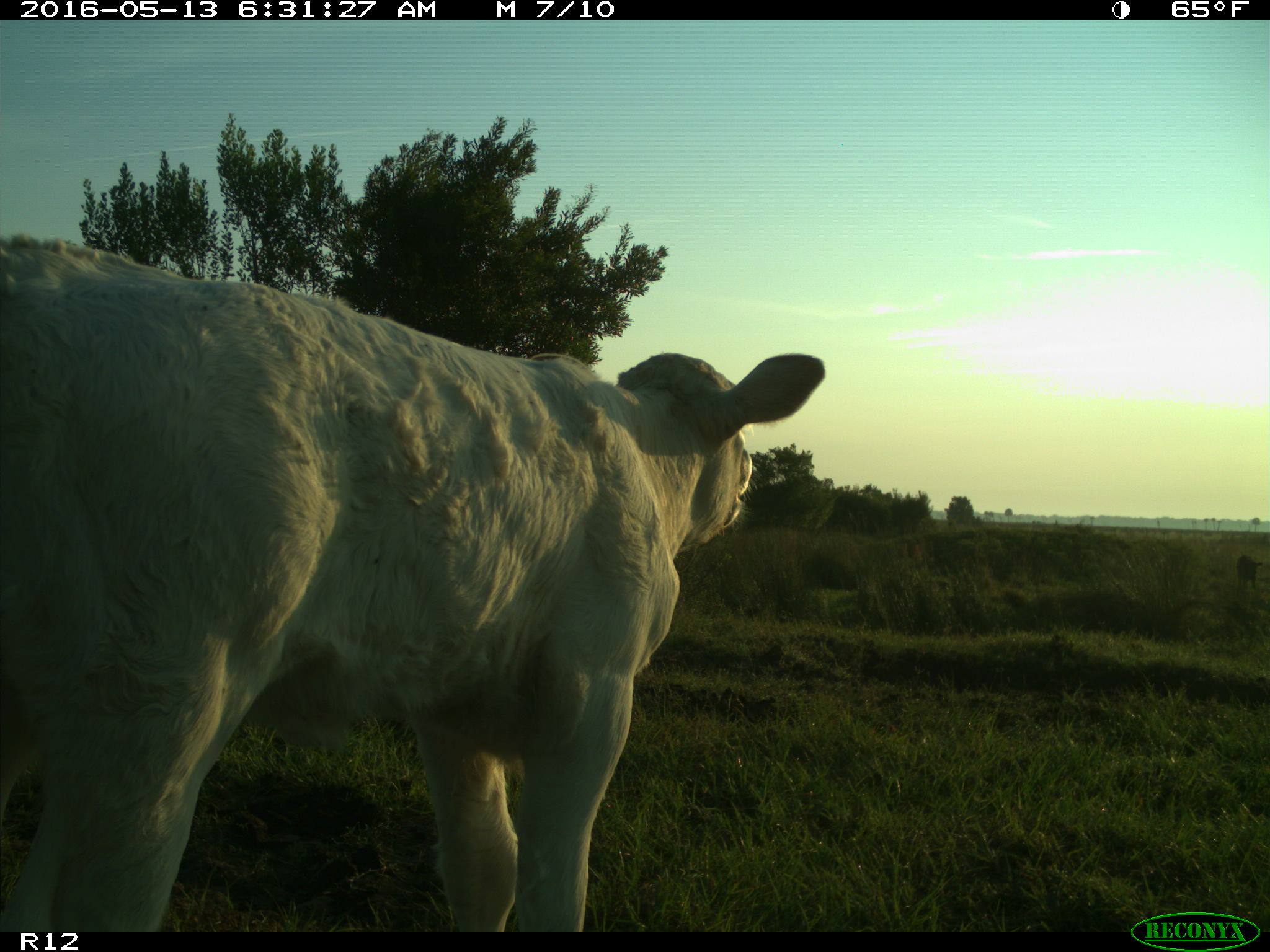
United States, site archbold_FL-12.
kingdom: Animalia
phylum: Chordata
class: Mammalia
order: Artiodactyla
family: Bovidae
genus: Bos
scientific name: Bos taurus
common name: domestic cow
Bos taurus (domestic cow).